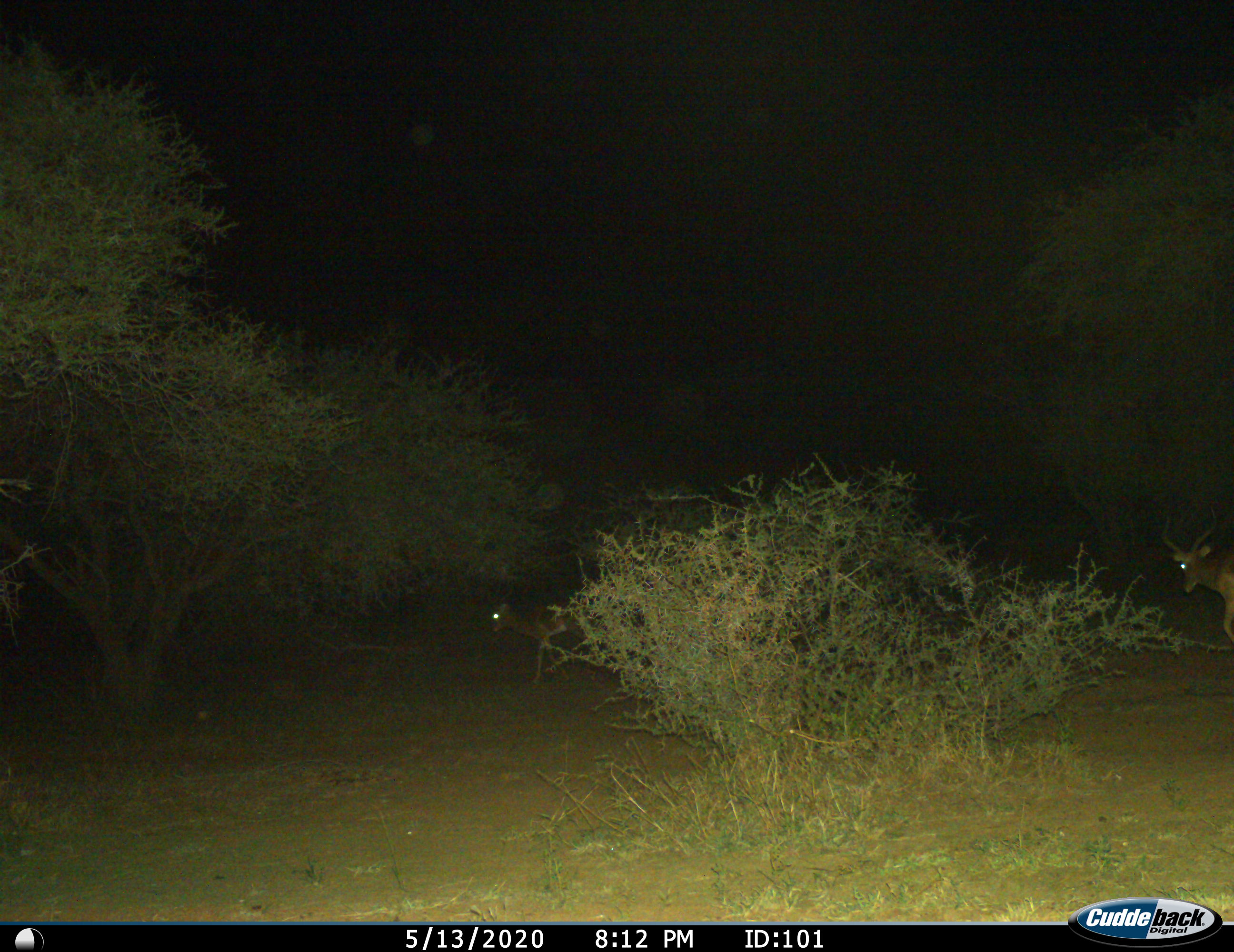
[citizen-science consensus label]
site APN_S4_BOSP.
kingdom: Animalia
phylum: Chordata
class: Mammalia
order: Artiodactyla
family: Bovidae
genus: Aepyceros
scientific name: Aepyceros melampus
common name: impala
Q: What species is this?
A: Impala (Aepyceros melampus).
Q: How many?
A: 2.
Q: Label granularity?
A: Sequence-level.